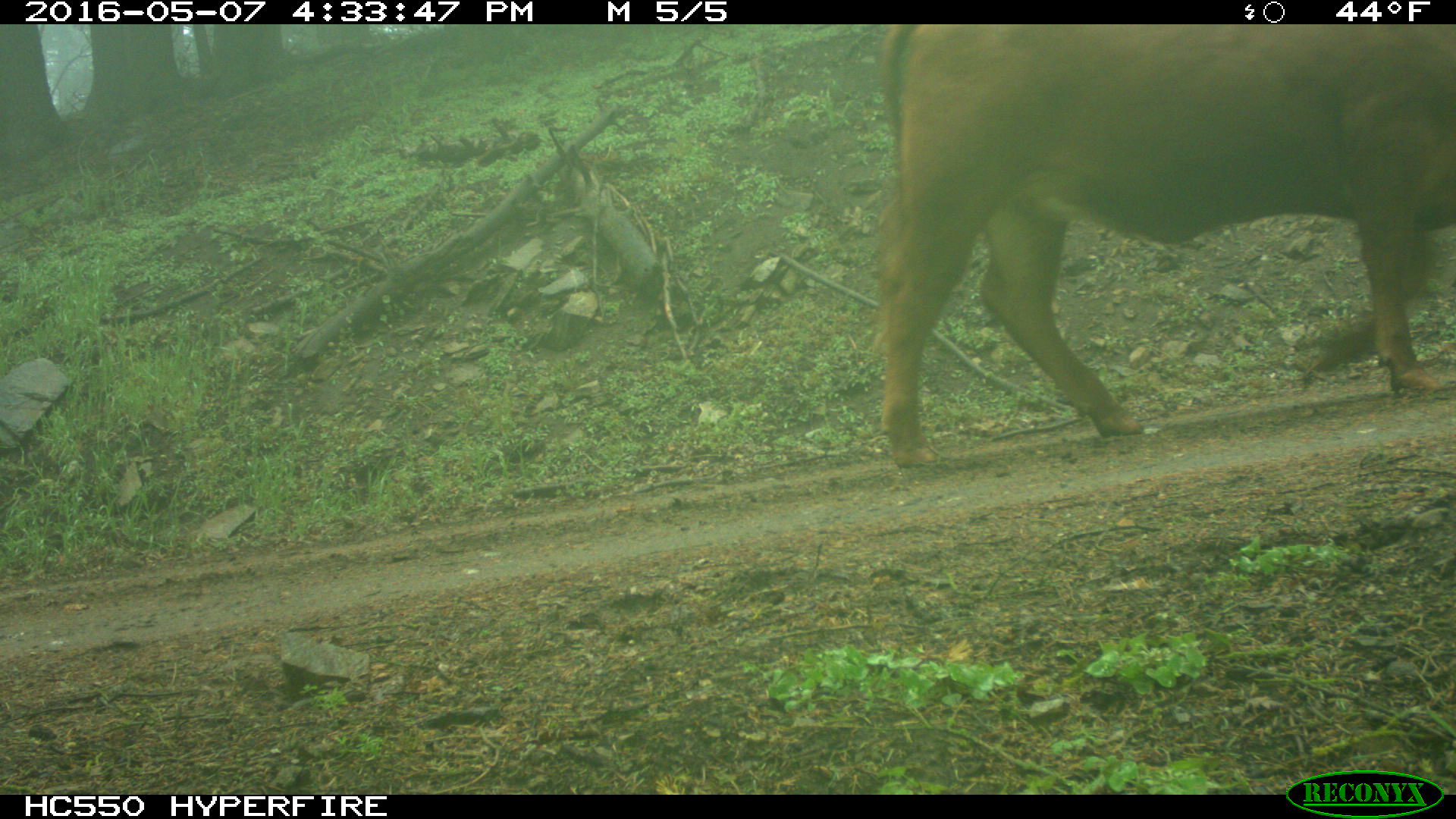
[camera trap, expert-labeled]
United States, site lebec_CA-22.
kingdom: Animalia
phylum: Chordata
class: Mammalia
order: Artiodactyla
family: Bovidae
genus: Bos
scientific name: Bos taurus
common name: domestic cow